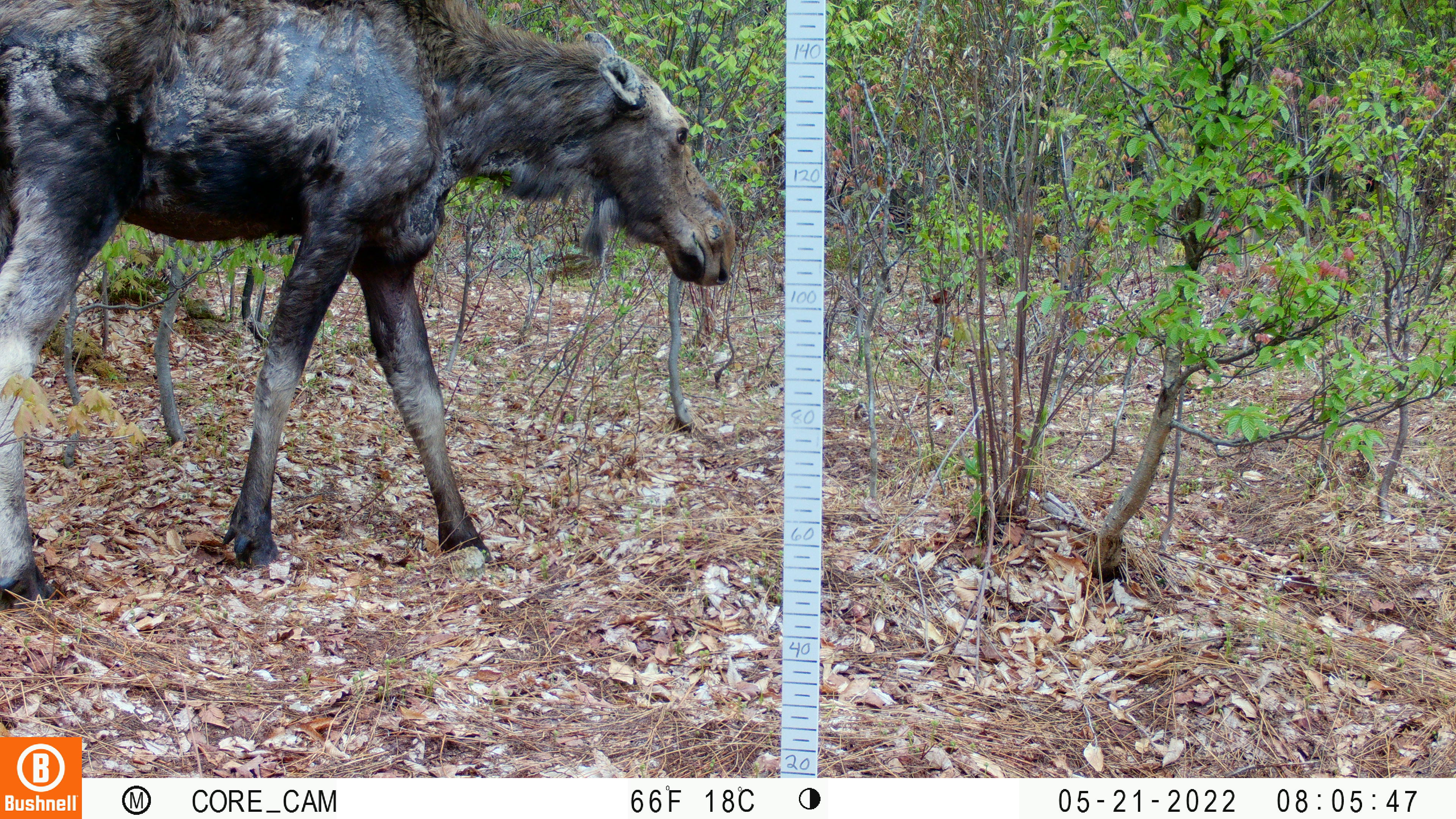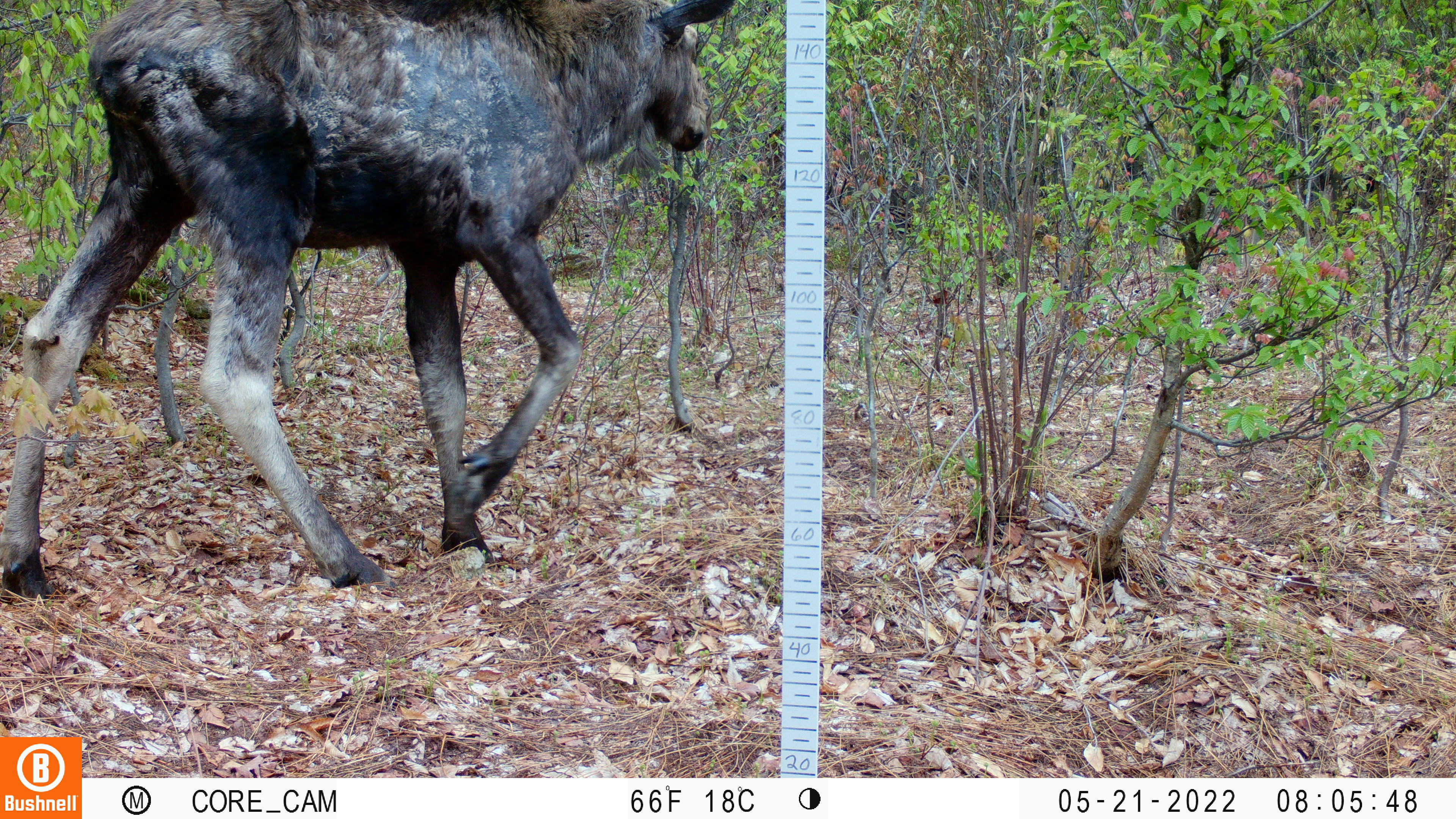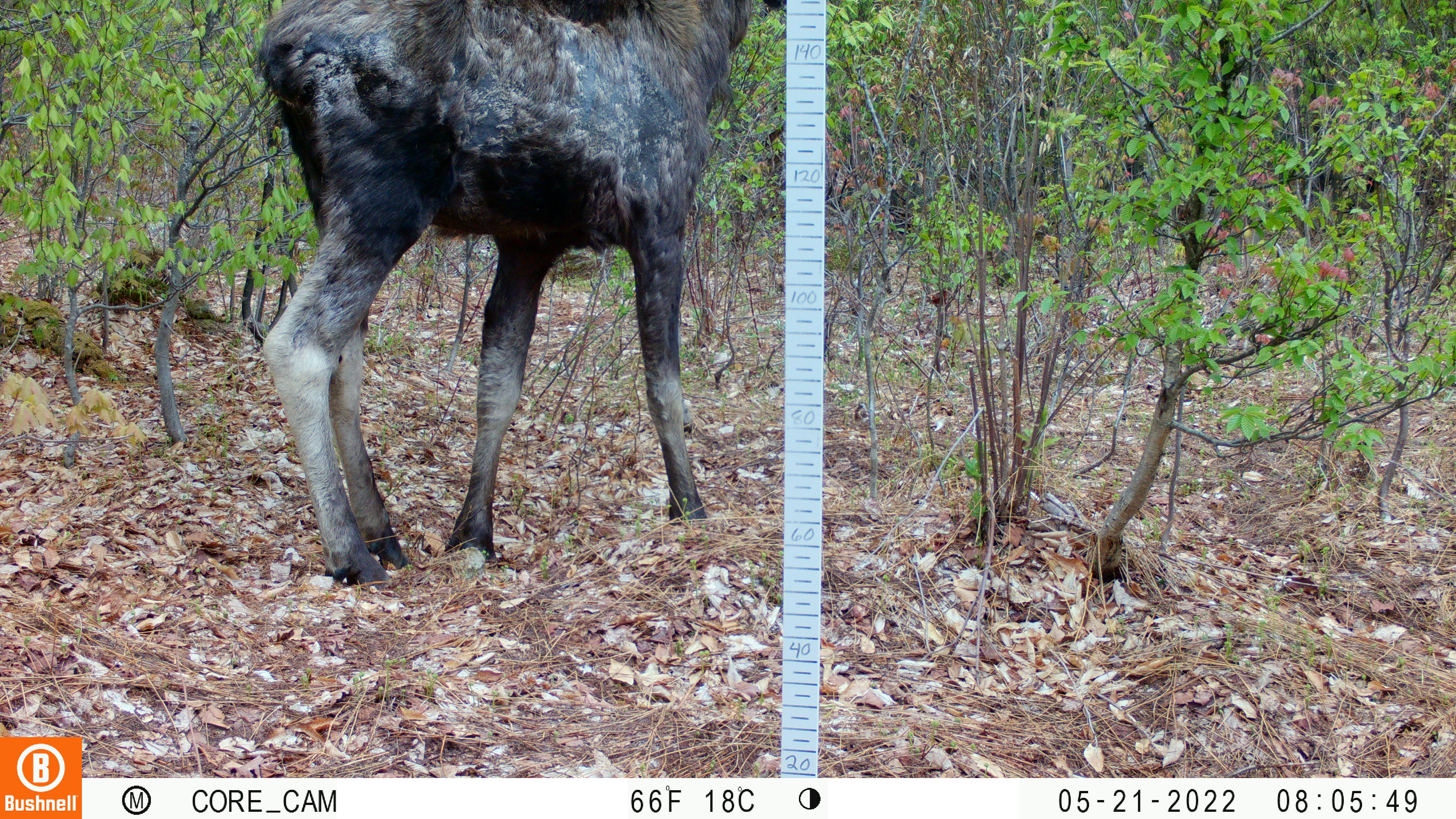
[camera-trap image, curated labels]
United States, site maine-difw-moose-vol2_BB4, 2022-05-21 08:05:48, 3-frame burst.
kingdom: Animalia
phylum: Chordata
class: Mammalia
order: Artiodactyla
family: Cervidae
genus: Alces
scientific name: Alces alces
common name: moose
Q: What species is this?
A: Moose (Alces alces).